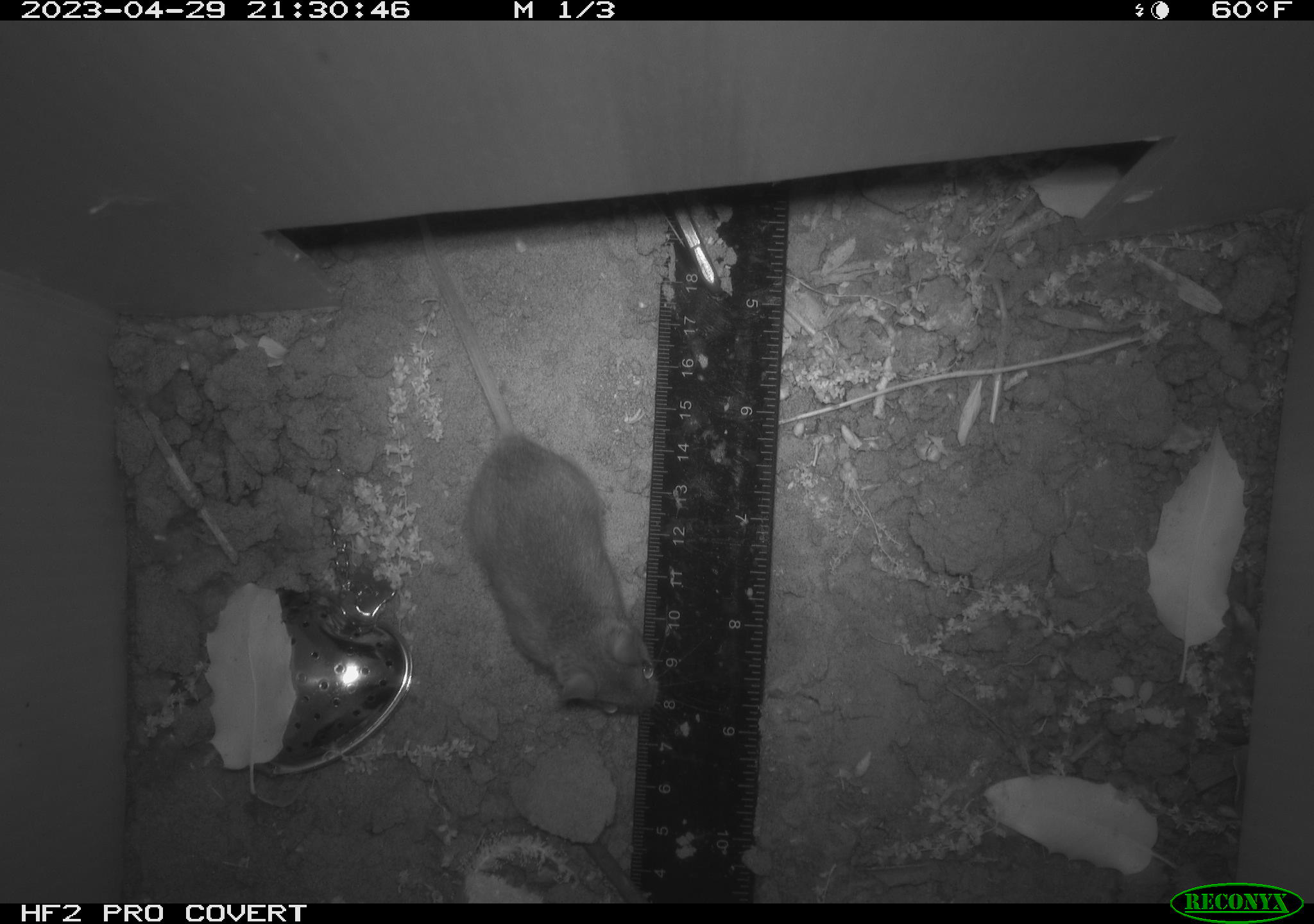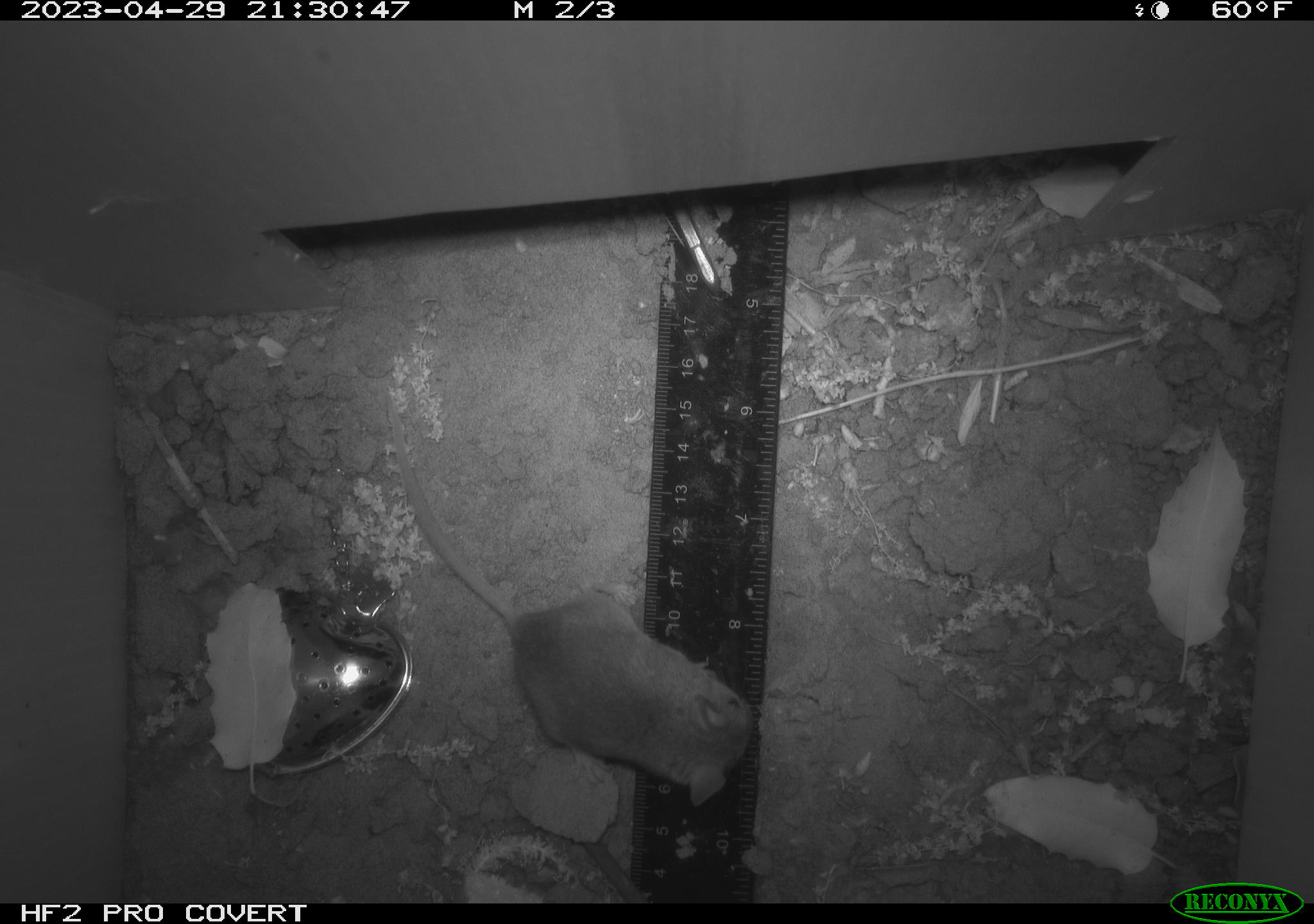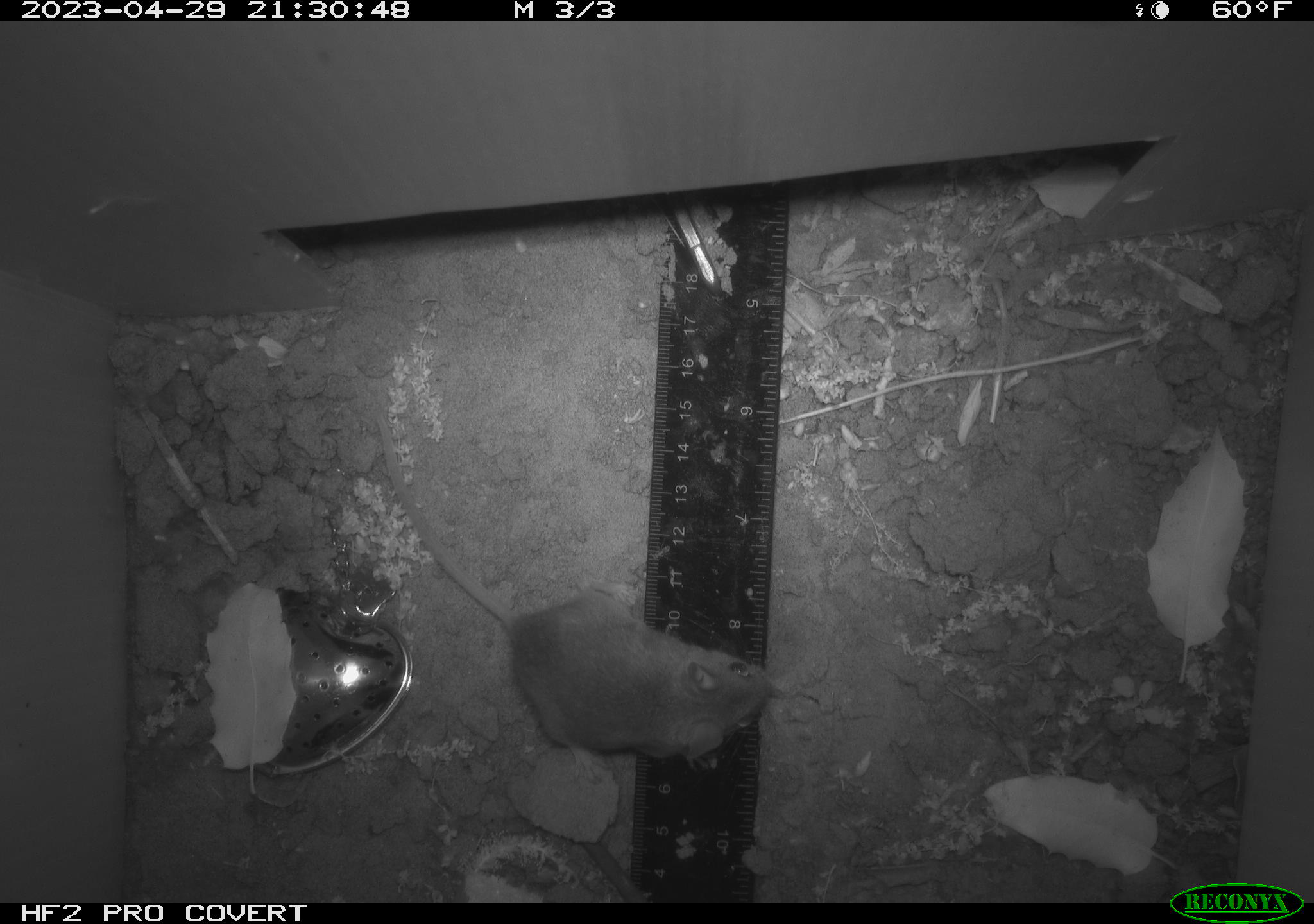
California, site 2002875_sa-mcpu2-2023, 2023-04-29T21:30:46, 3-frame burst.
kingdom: Animalia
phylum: Chordata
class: Mammalia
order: Rodentia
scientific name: Rodentia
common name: mouse species